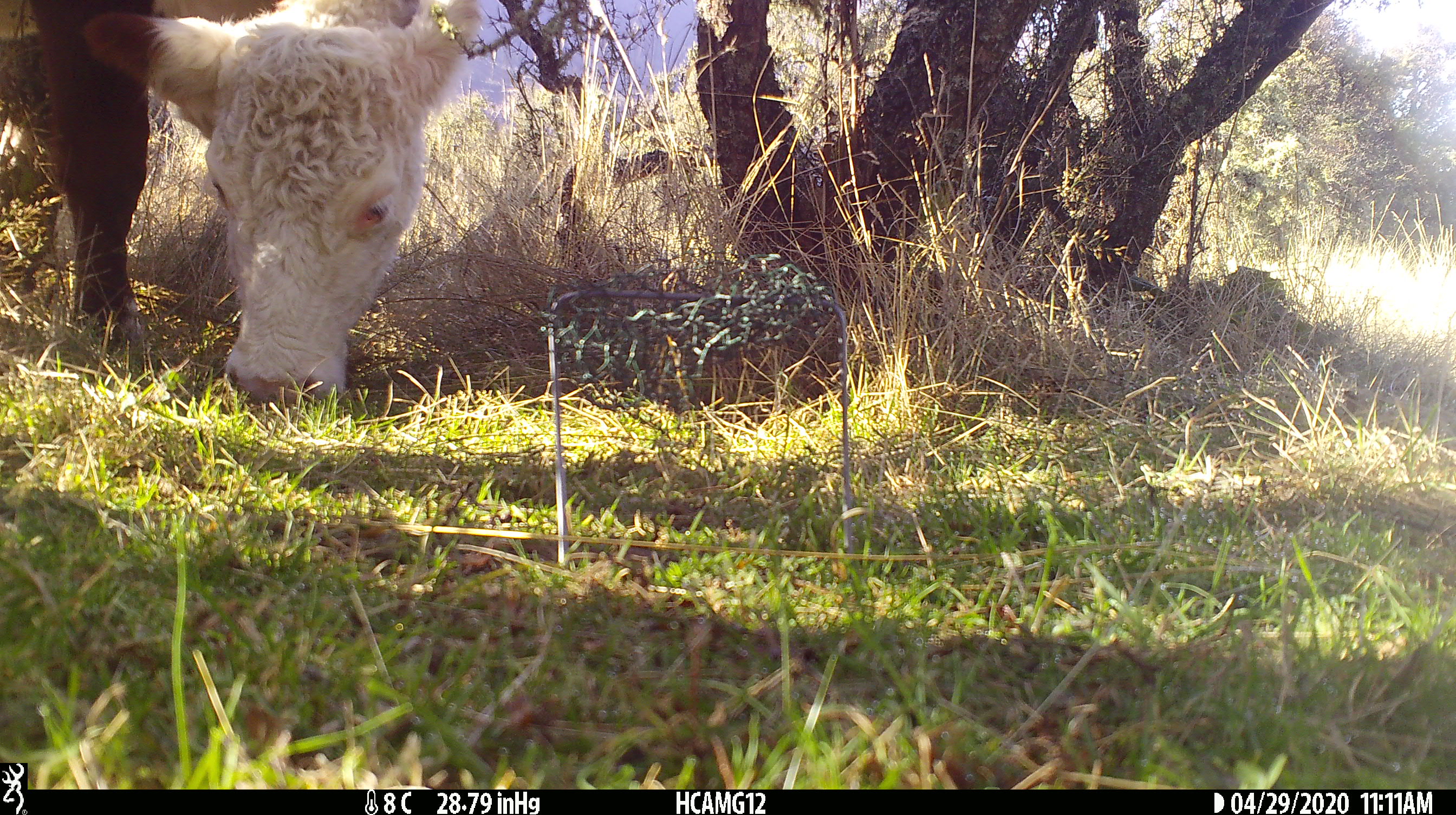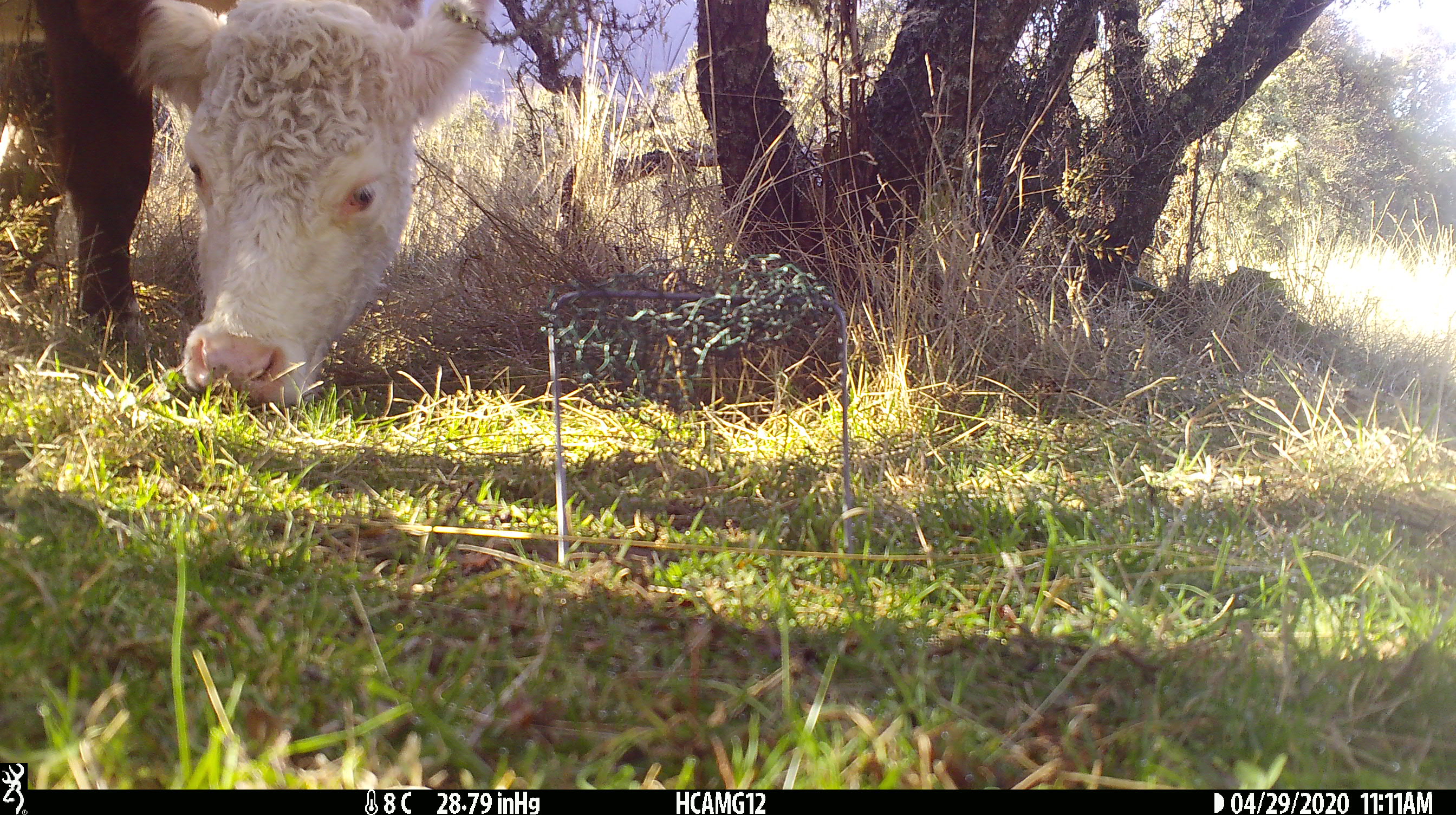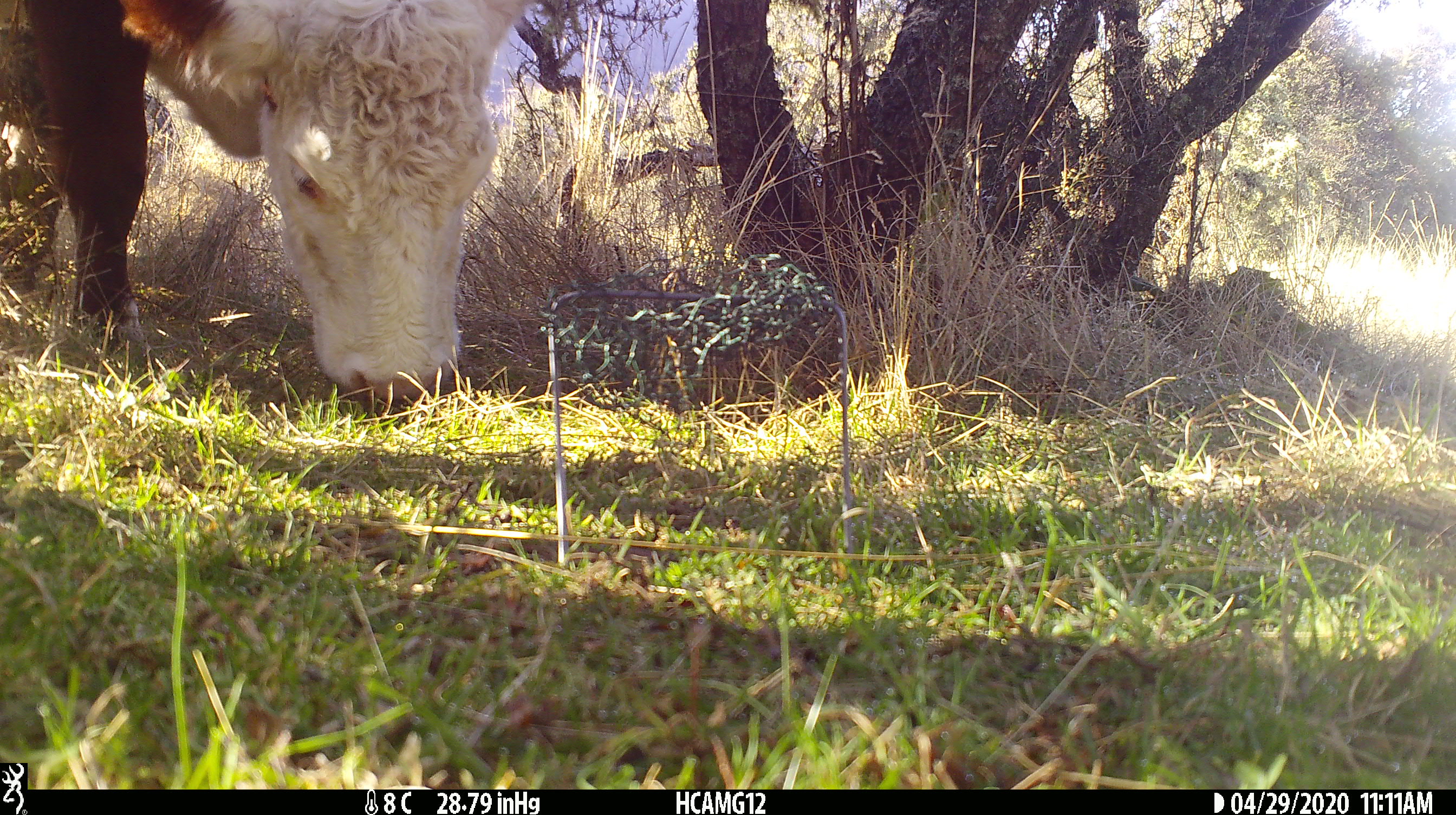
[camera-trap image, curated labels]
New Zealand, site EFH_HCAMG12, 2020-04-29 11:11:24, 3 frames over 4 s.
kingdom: Animalia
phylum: Chordata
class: Mammalia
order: Artiodactyla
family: Bovidae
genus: Bos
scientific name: Bos taurus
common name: domestic cow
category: cow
Cow (domestic cow) (Bos taurus).